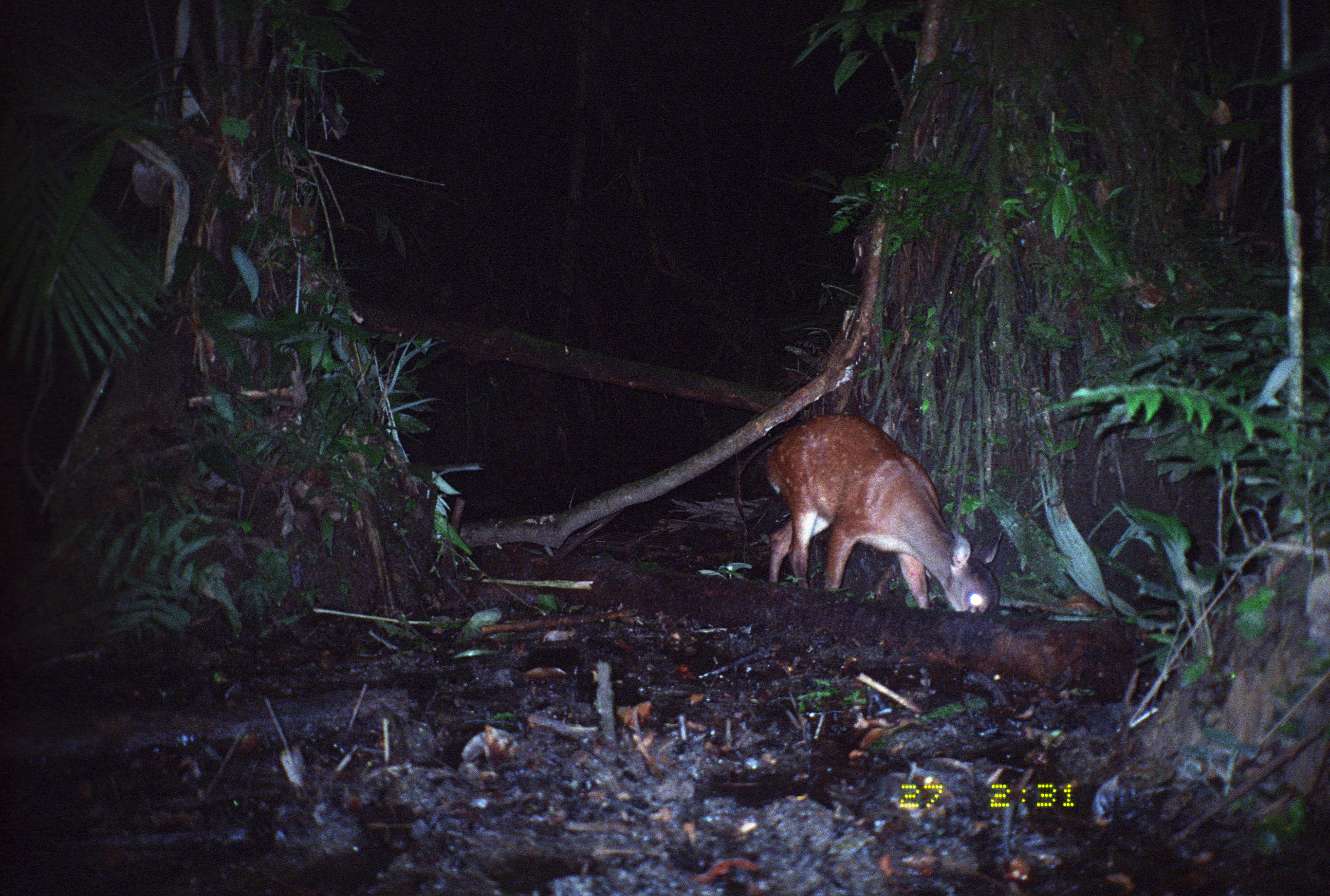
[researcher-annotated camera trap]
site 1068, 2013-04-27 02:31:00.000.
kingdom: Animalia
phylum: Chordata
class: Mammalia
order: Artiodactyla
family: Cervidae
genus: Mazama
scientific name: Mazama americana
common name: red brocket